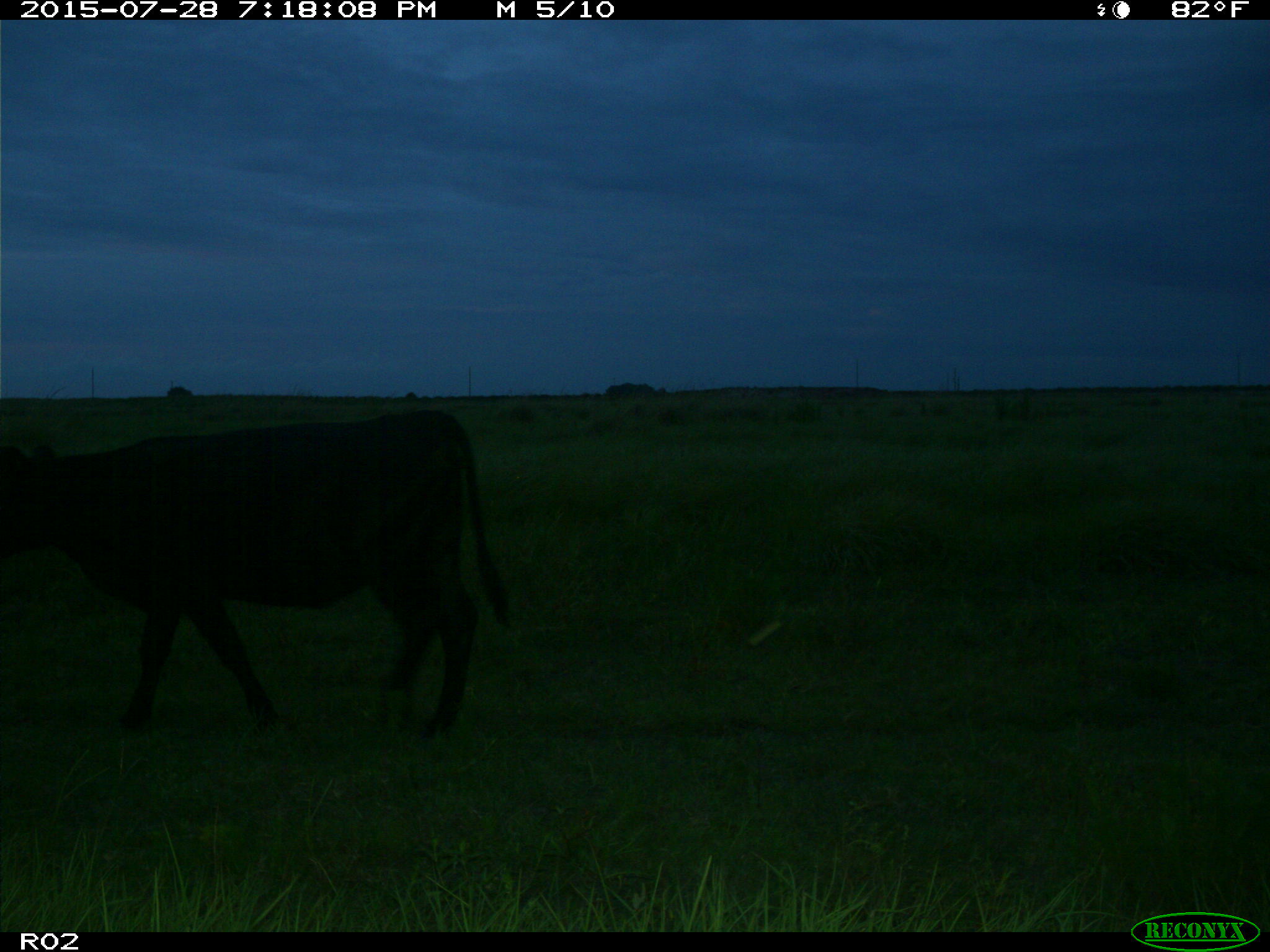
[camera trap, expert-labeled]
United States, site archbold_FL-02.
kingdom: Animalia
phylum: Chordata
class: Mammalia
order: Artiodactyla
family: Bovidae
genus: Bos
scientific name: Bos taurus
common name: domestic cow